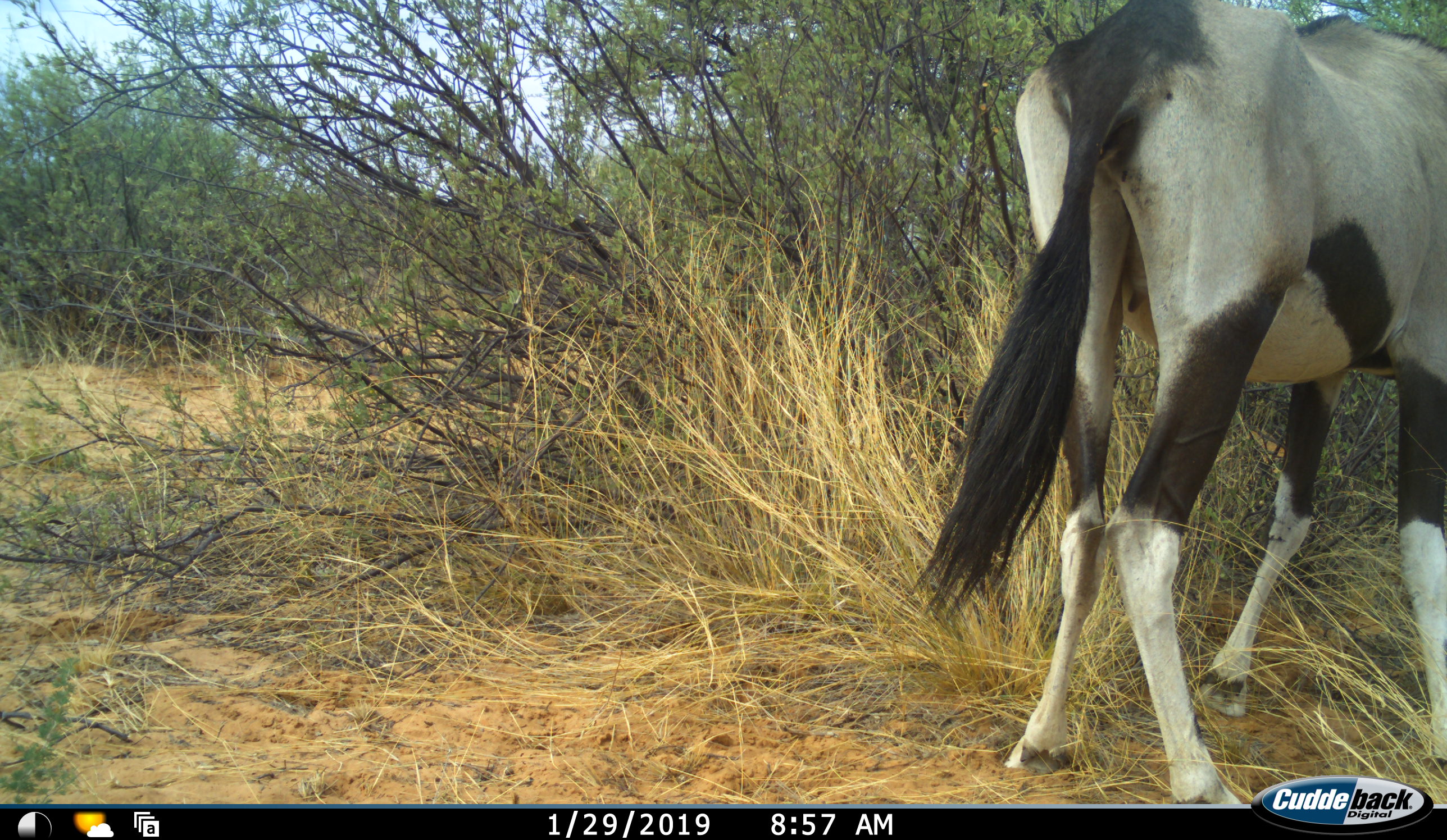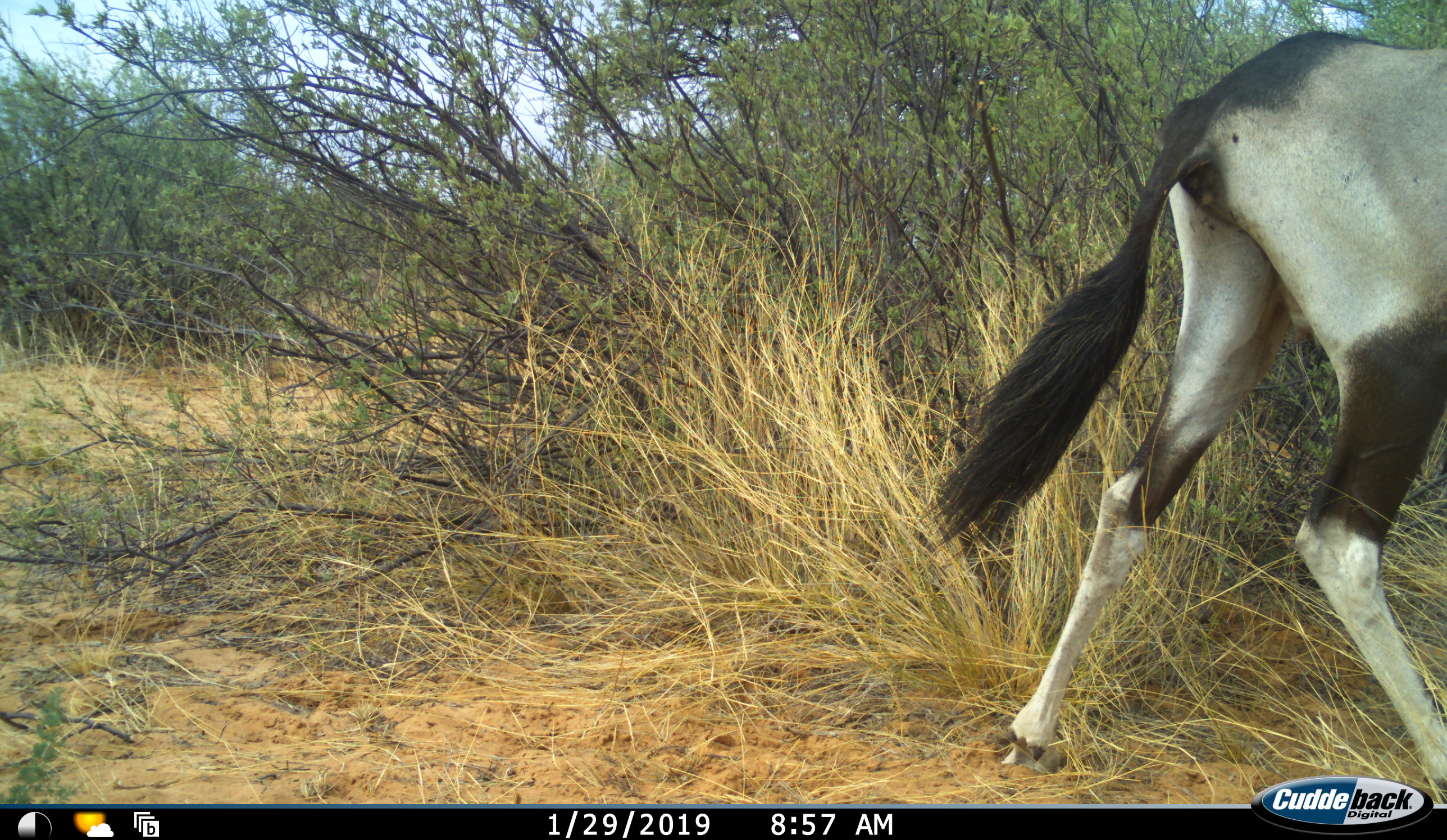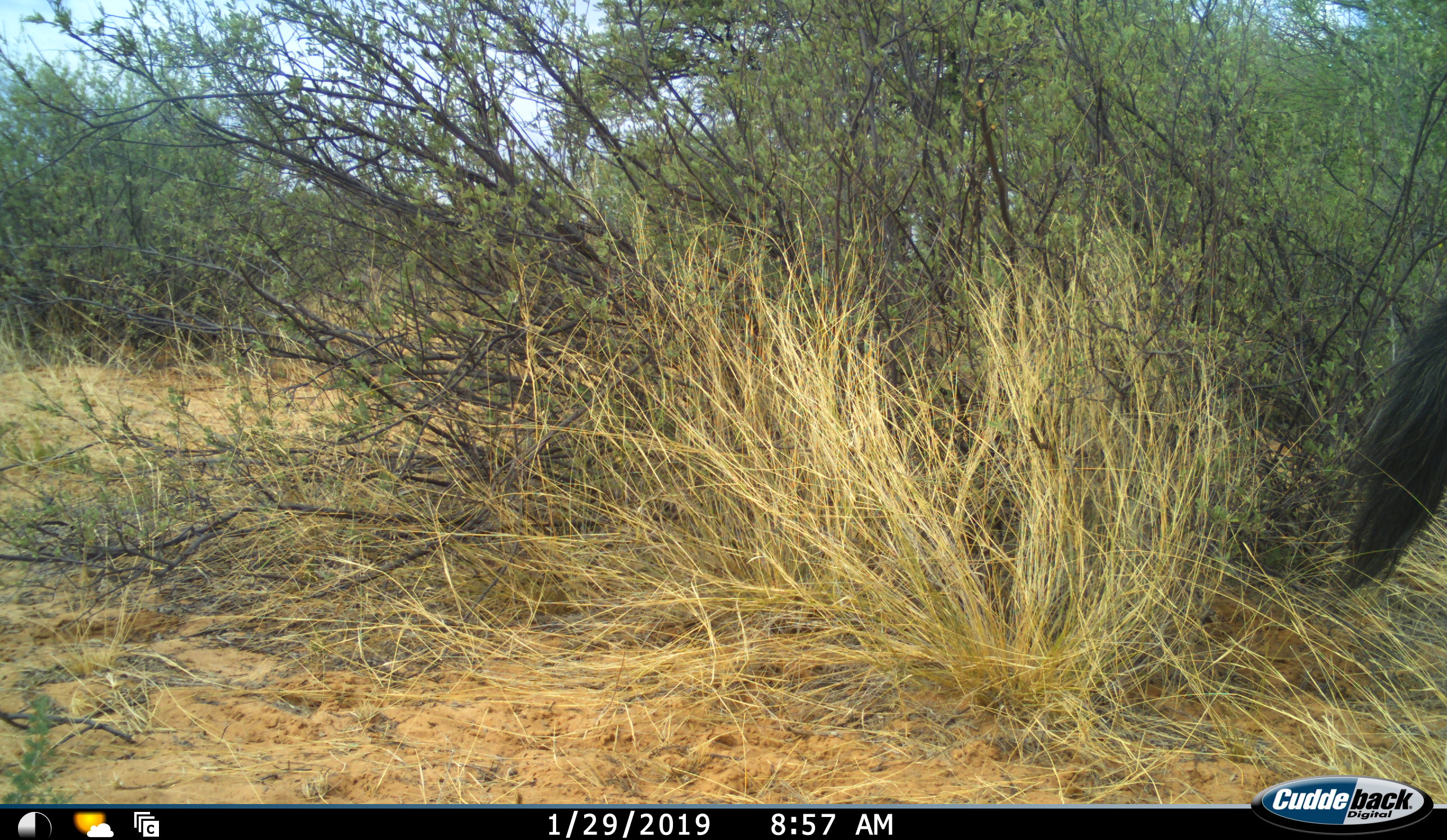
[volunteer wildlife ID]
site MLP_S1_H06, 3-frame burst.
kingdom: Animalia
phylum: Chordata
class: Mammalia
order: Artiodactyla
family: Bovidae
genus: Oryx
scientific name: Oryx gazella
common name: gemsbok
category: oryx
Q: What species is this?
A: Oryx (gemsbok) (Oryx gazella).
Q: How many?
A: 1.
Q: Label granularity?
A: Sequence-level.